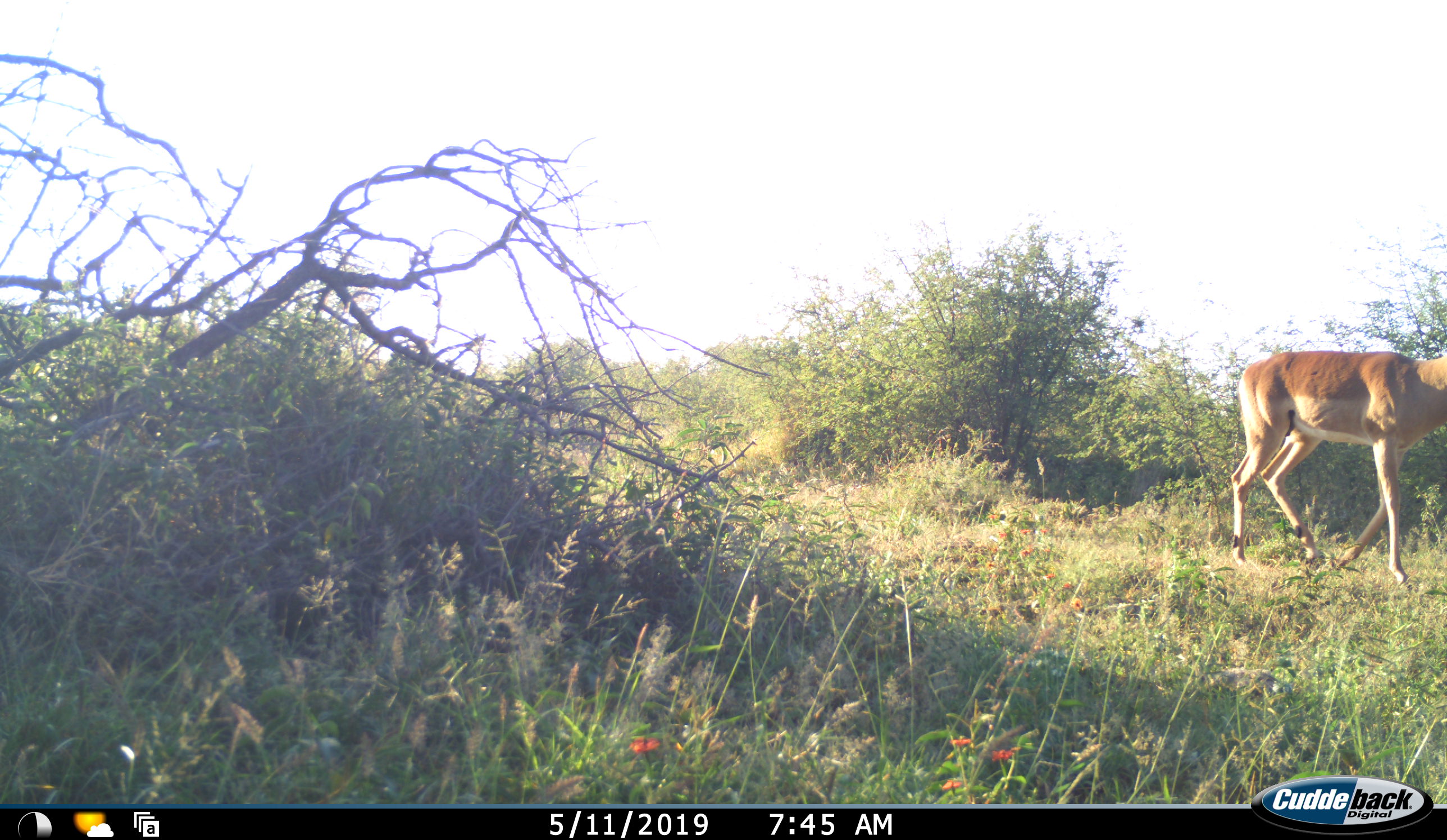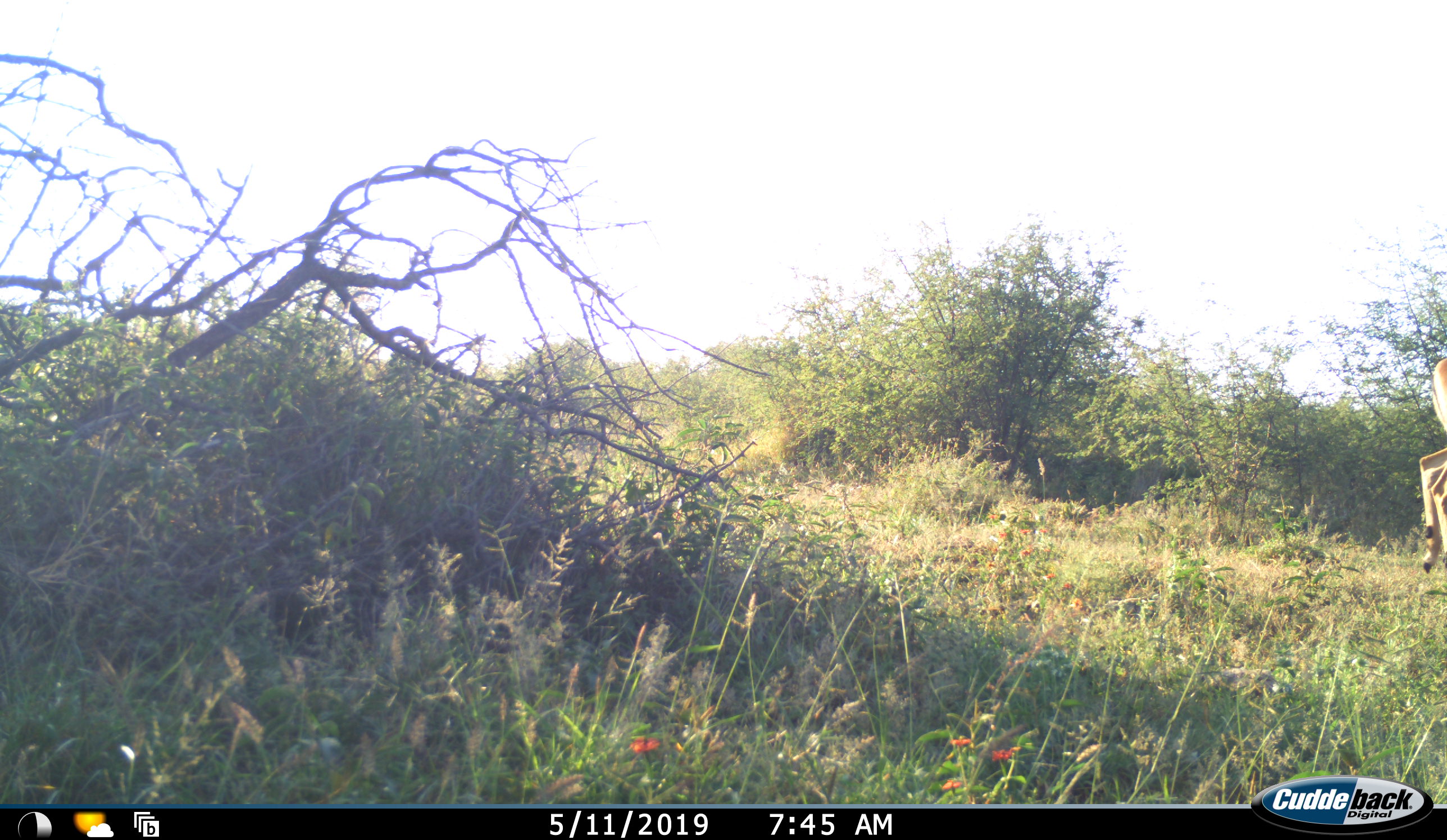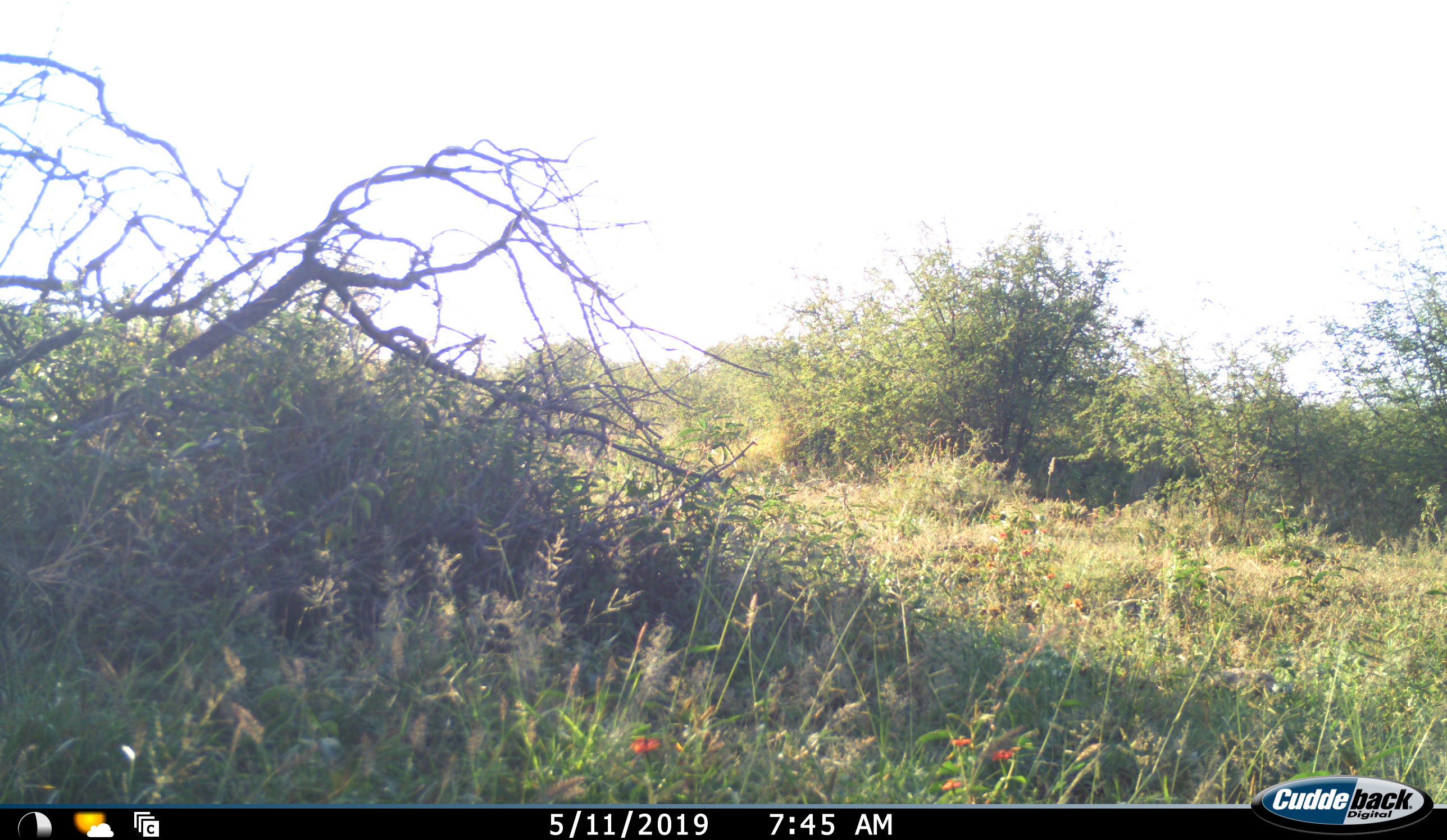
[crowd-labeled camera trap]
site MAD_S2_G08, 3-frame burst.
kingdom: Animalia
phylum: Chordata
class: Mammalia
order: Artiodactyla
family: Bovidae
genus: Aepyceros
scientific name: Aepyceros melampus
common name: impala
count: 1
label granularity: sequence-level